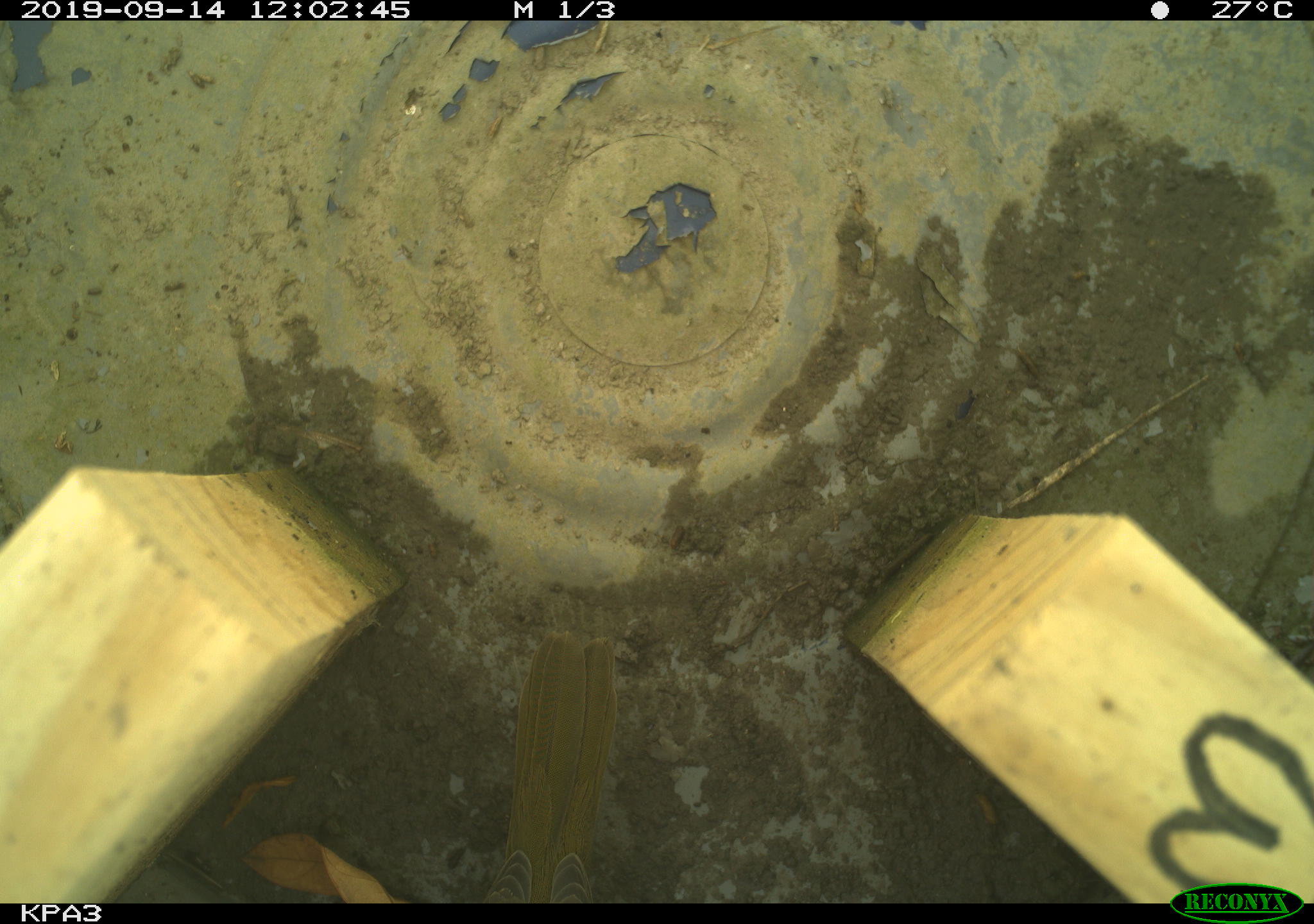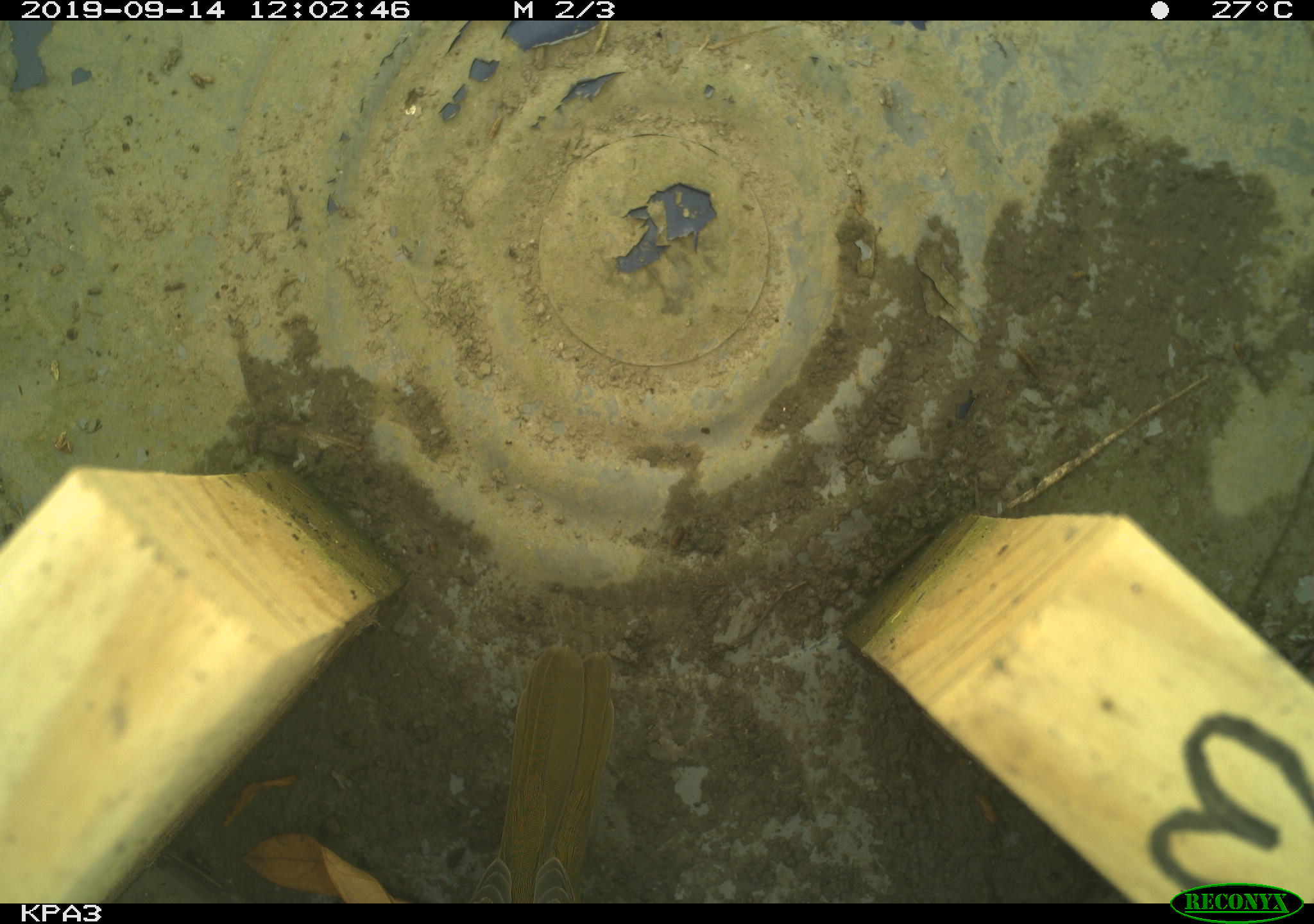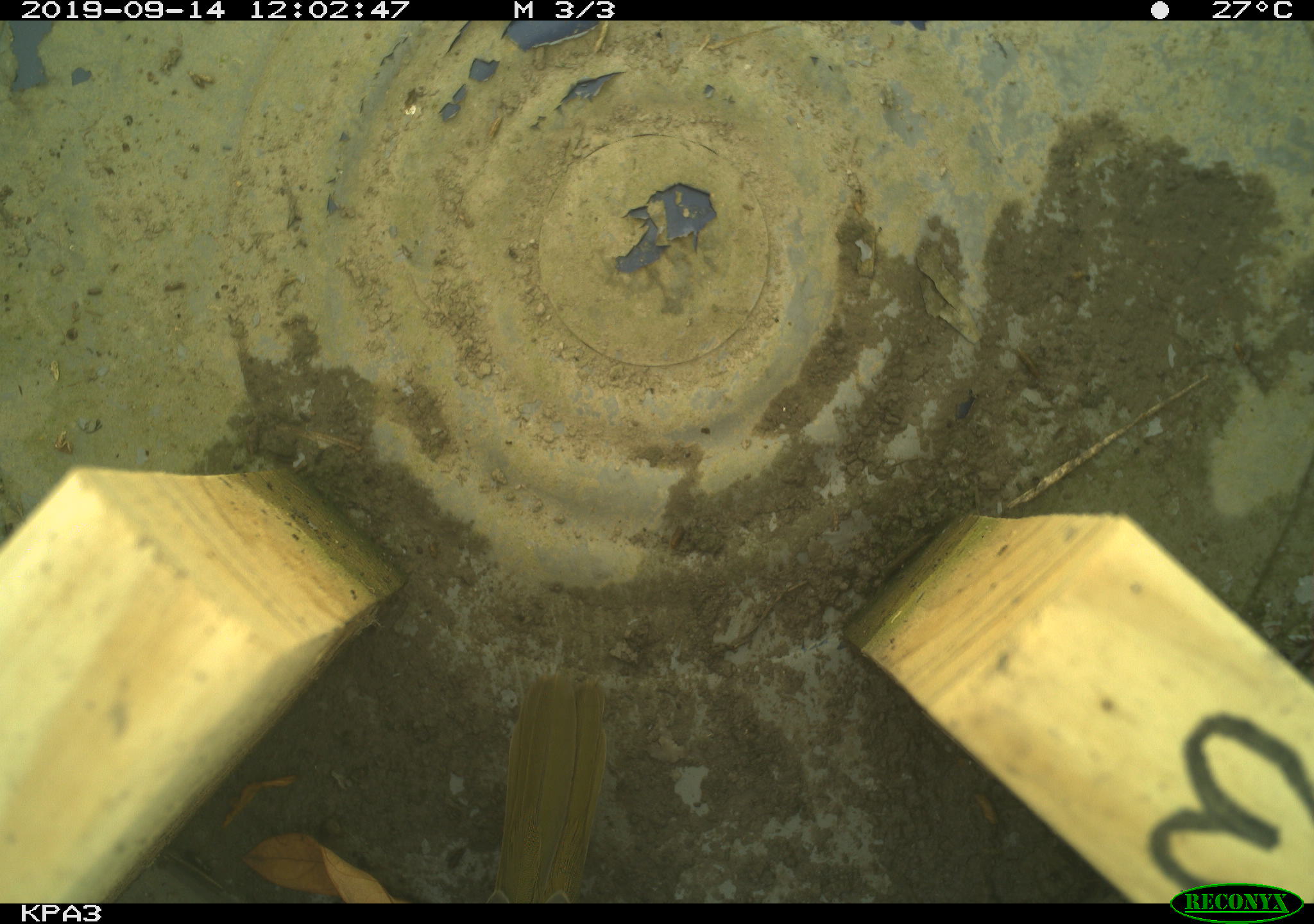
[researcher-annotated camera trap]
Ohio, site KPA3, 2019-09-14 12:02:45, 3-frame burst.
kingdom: Animalia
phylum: Chordata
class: Aves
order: Passeriformes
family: Parulidae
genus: Geothlypis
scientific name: Geothlypis trichas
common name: common yellowthroat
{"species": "common yellowthroat (Geothlypis trichas)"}